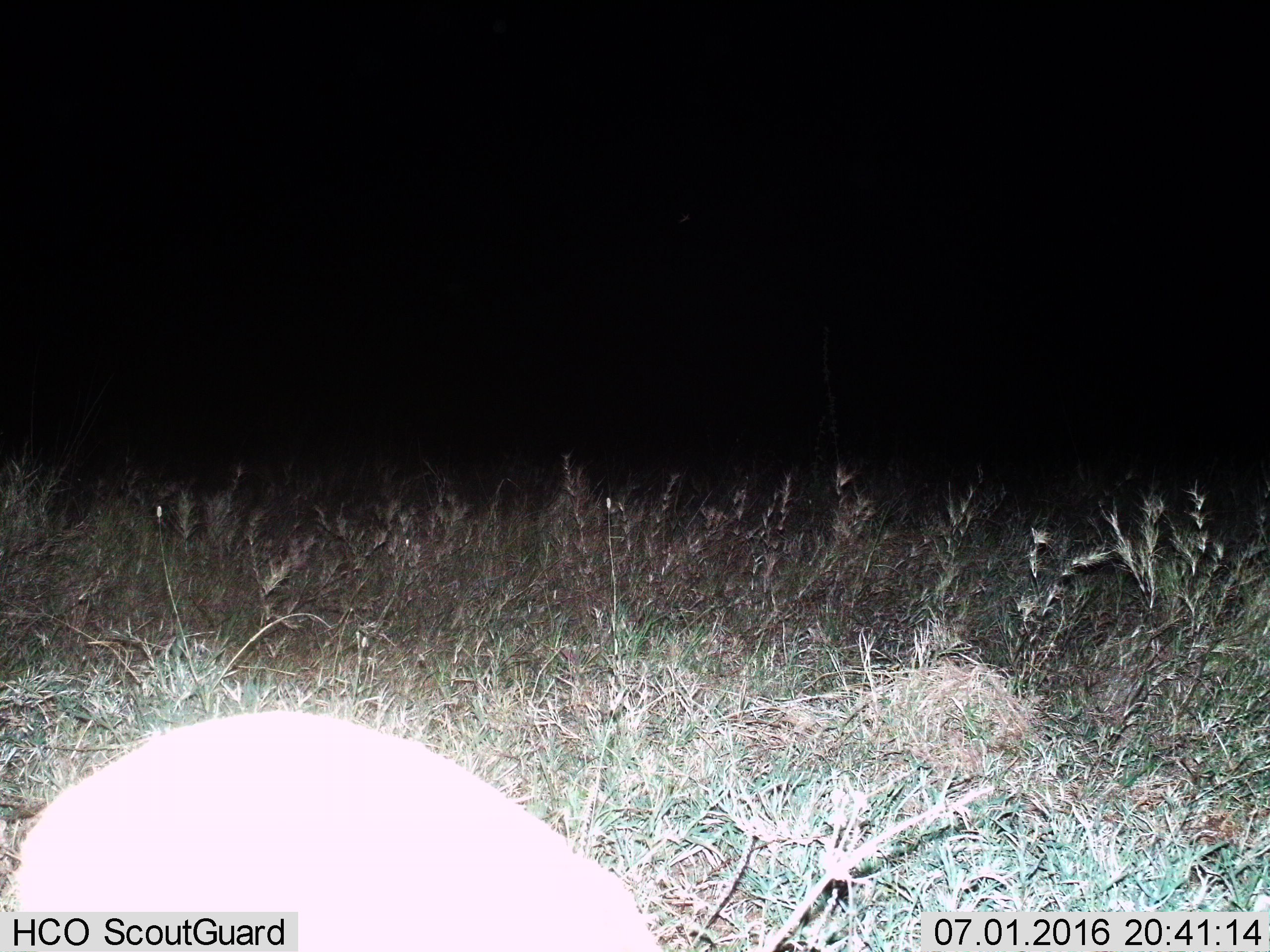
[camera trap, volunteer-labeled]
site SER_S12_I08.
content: unidentified animal